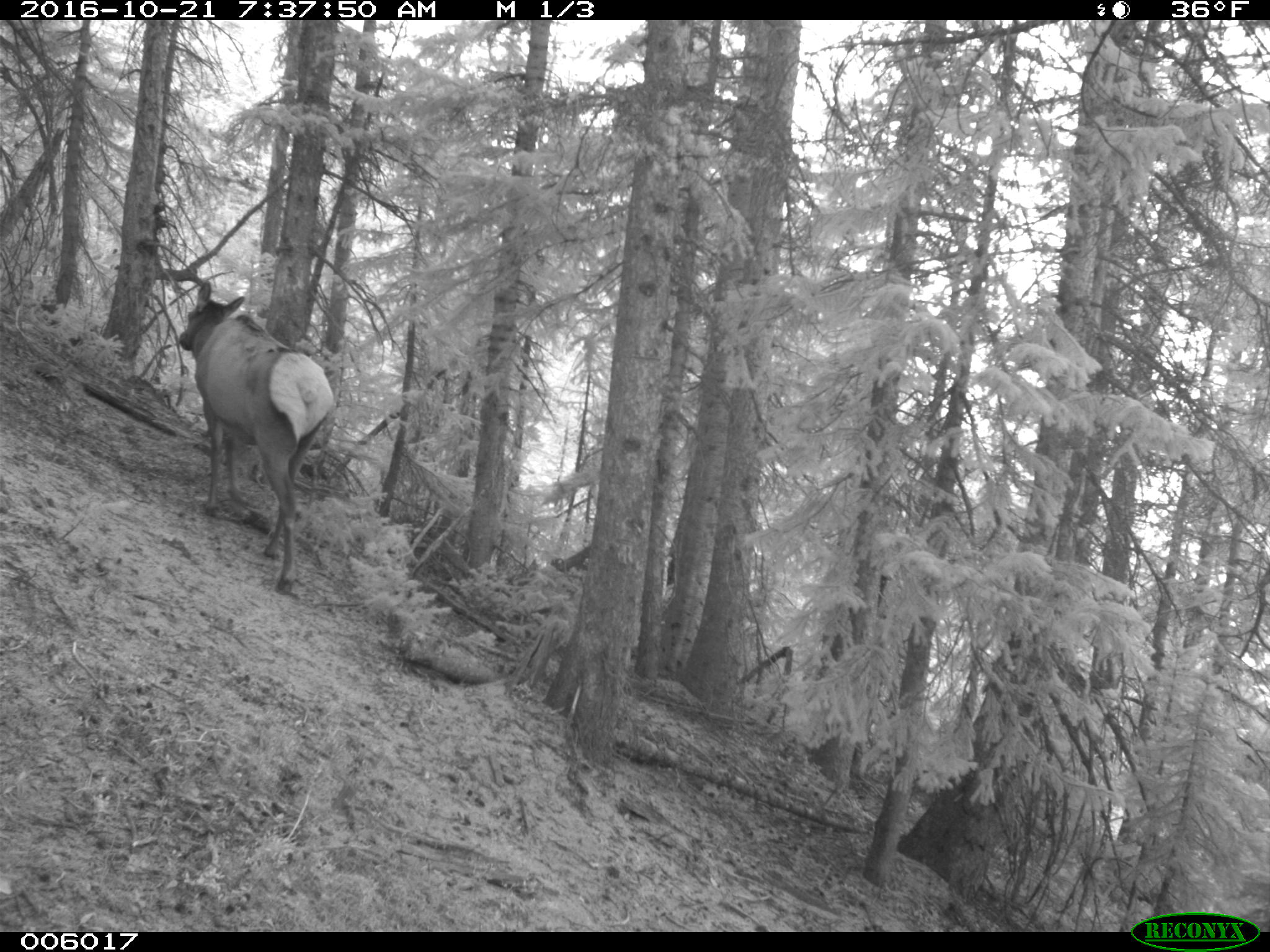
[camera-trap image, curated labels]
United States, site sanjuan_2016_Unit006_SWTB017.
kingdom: Animalia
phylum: Chordata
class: Mammalia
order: Artiodactyla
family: Cervidae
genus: Cervus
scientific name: Cervus elaphus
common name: red deer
Cervus elaphus (red deer).